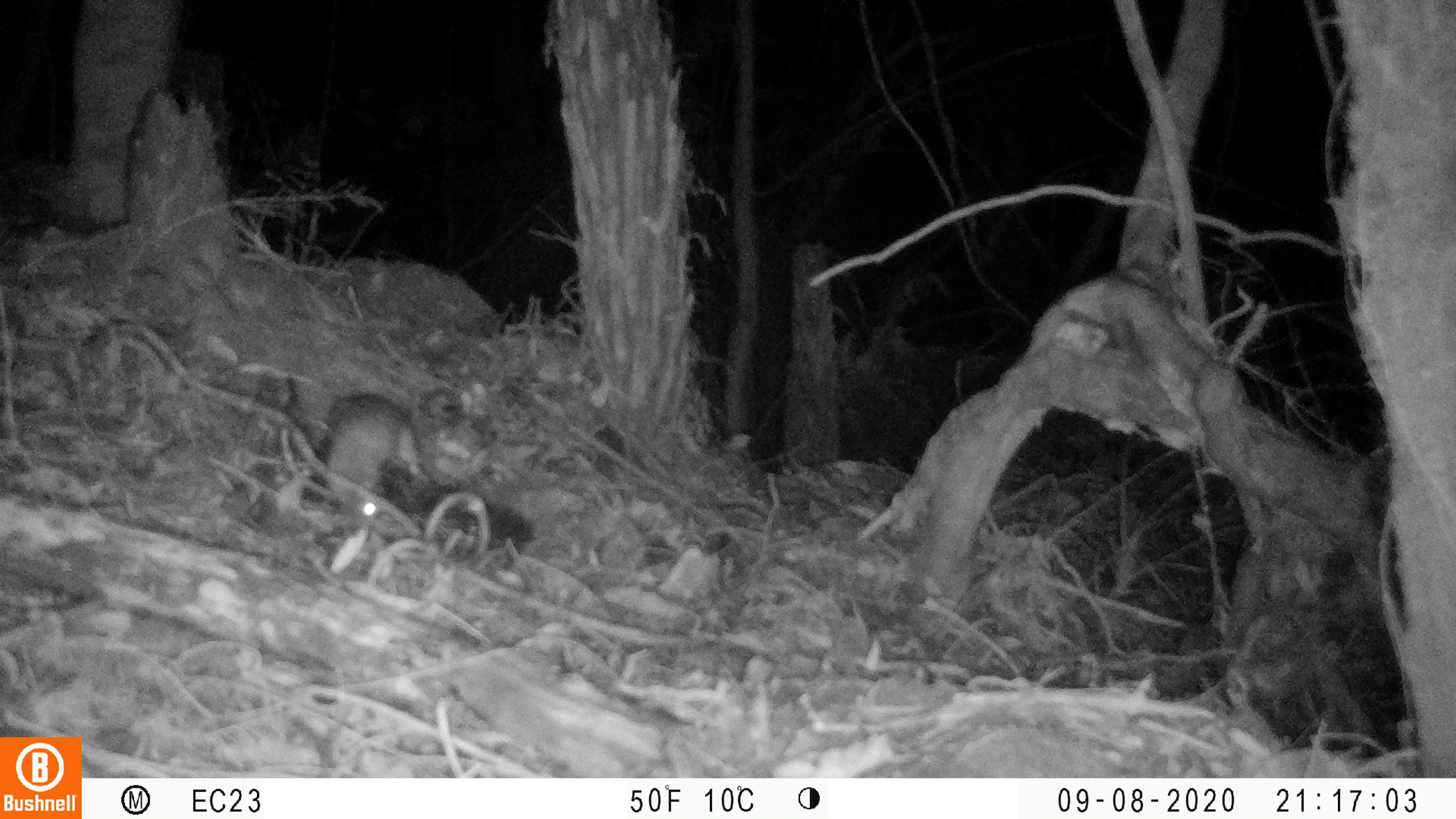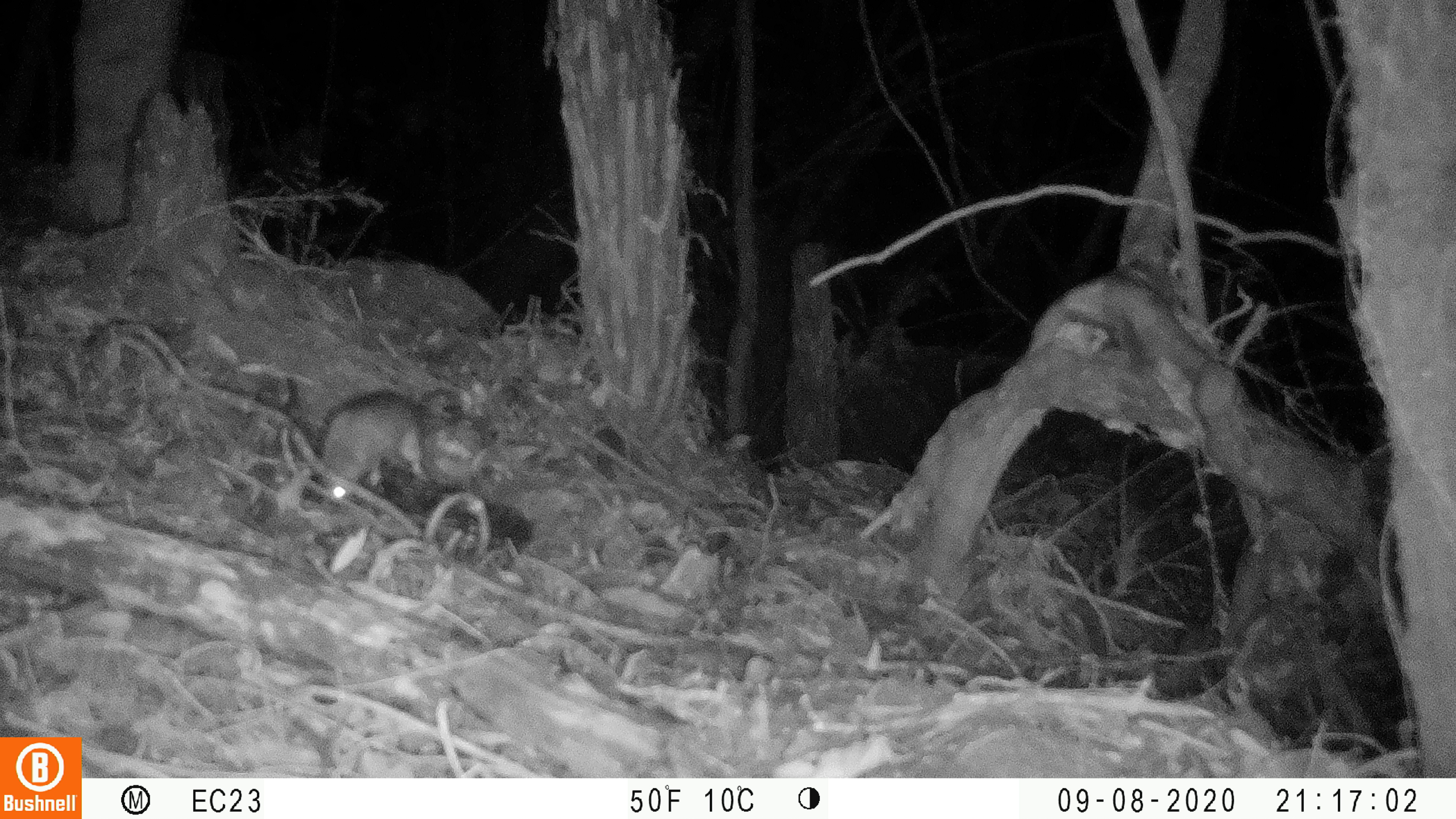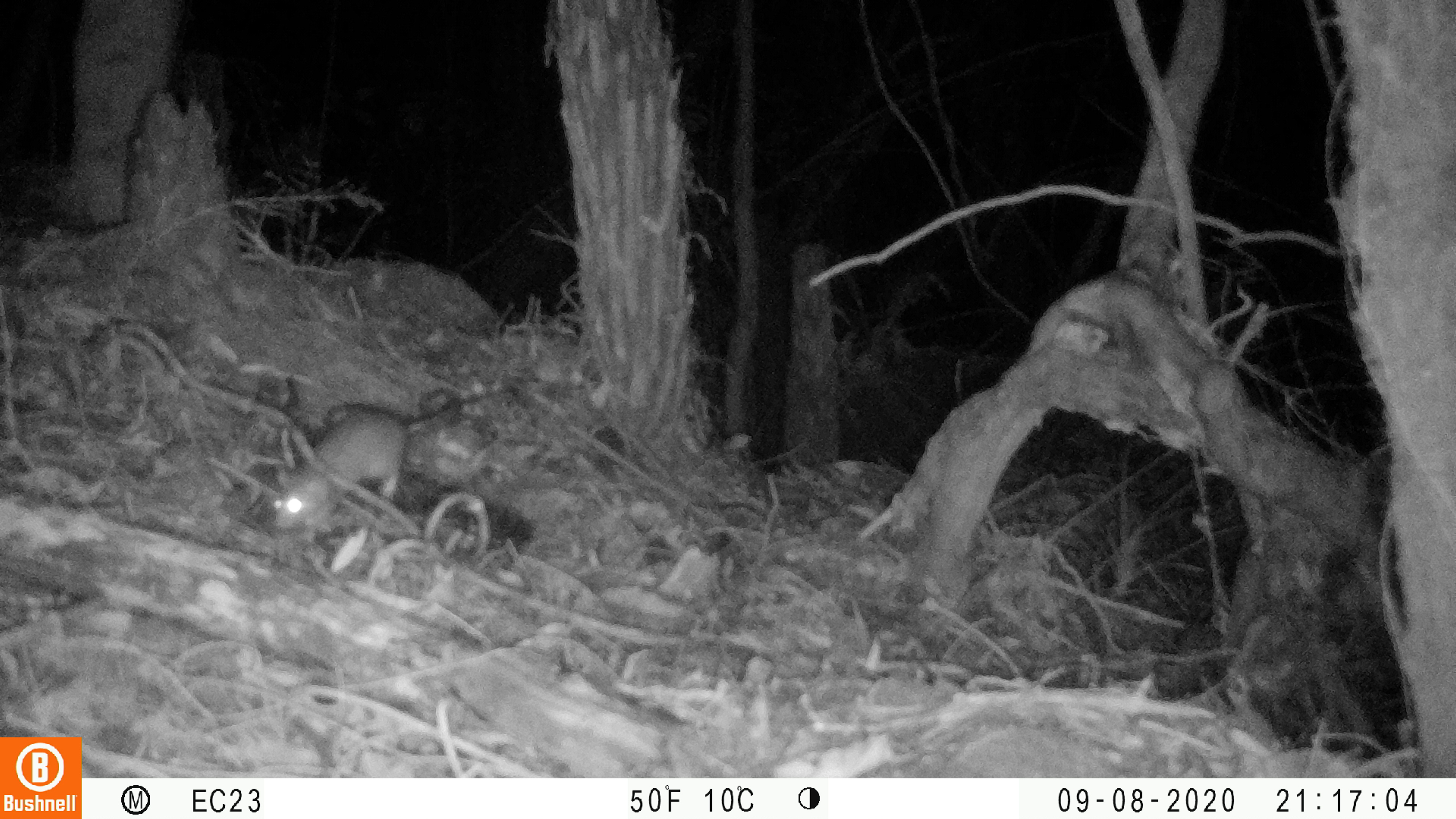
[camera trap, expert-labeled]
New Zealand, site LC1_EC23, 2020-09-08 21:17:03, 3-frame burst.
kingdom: Animalia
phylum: Chordata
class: Mammalia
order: Rodentia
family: Muridae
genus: Rattus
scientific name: Rattus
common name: rat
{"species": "rat (Rattus)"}